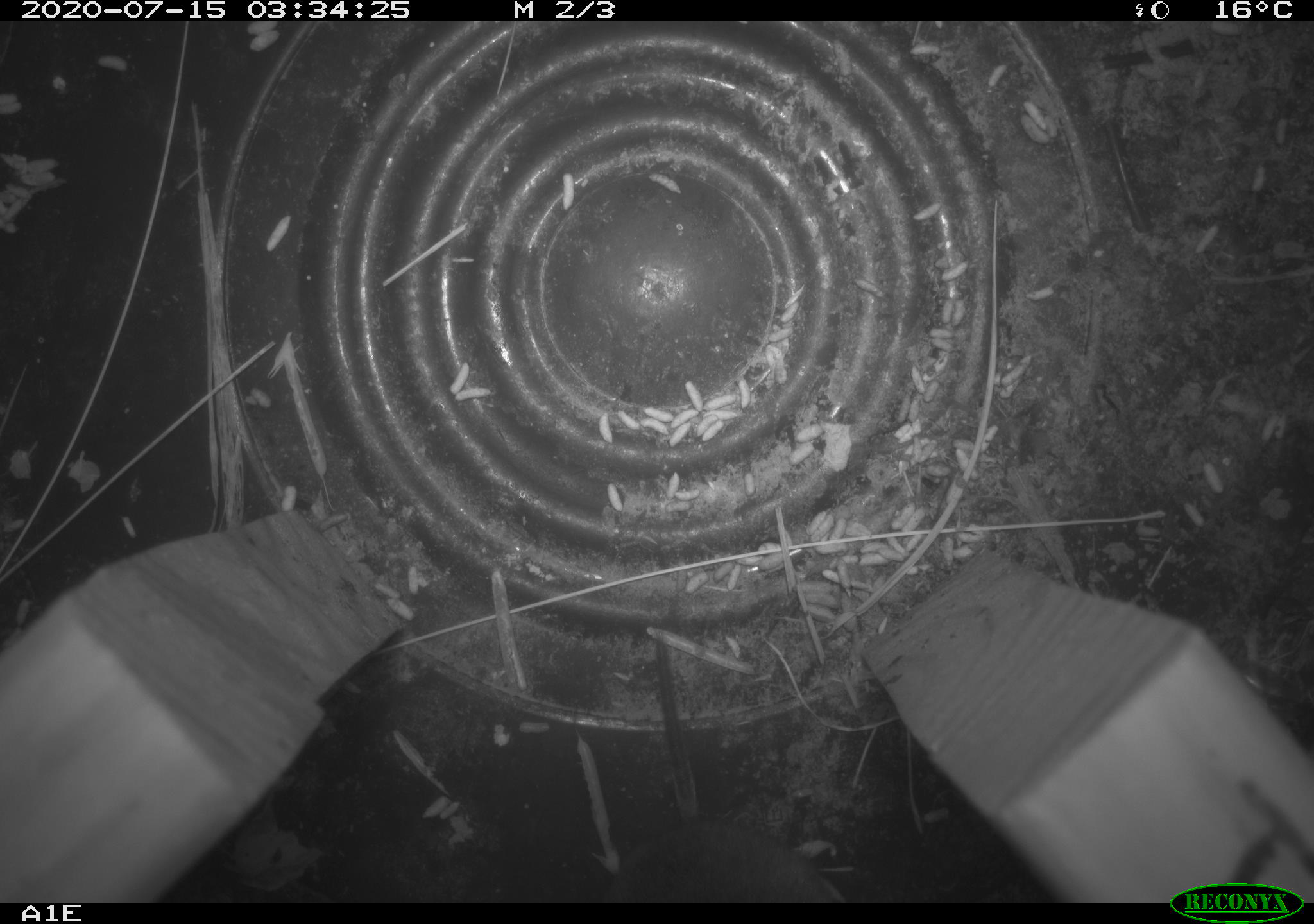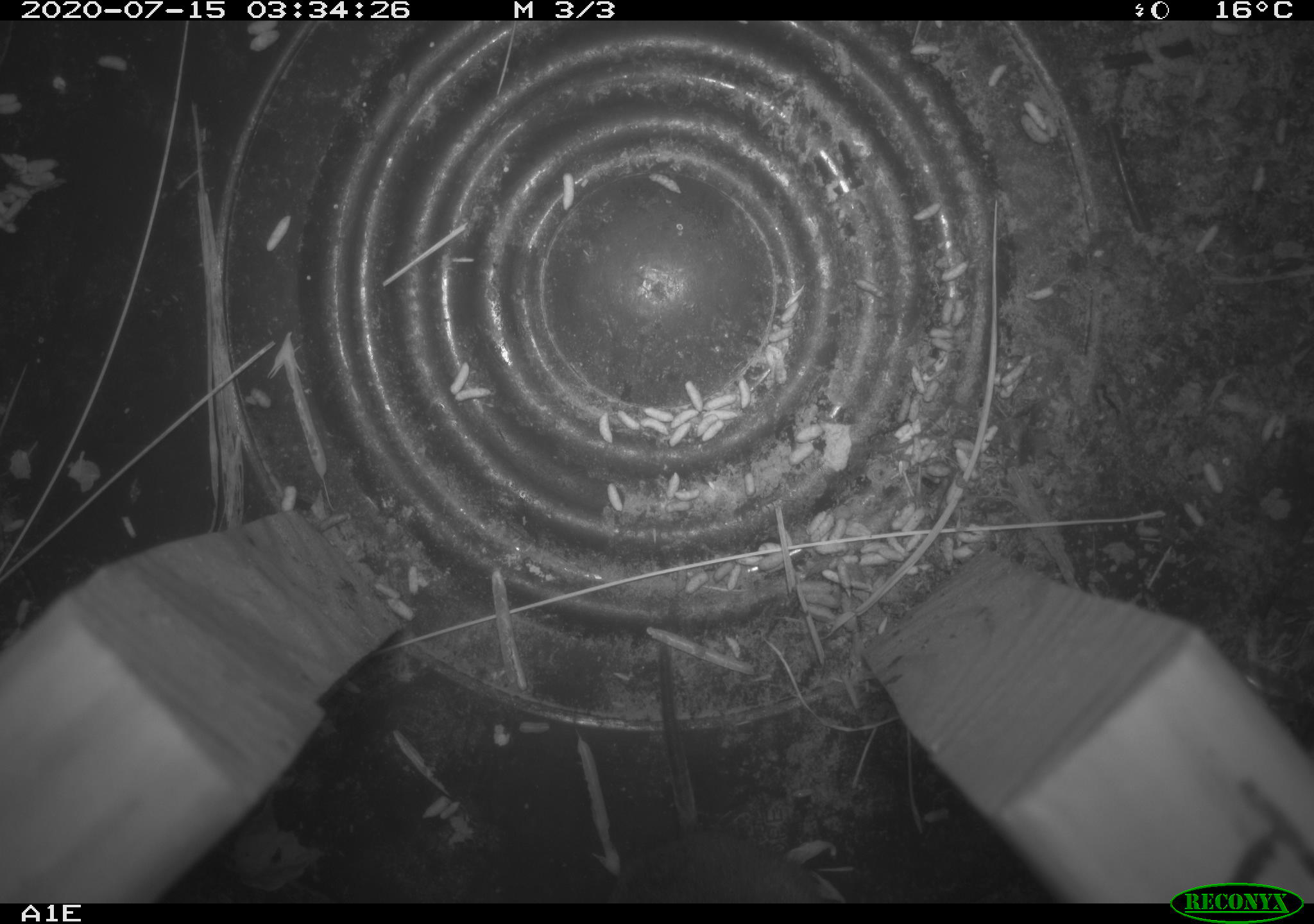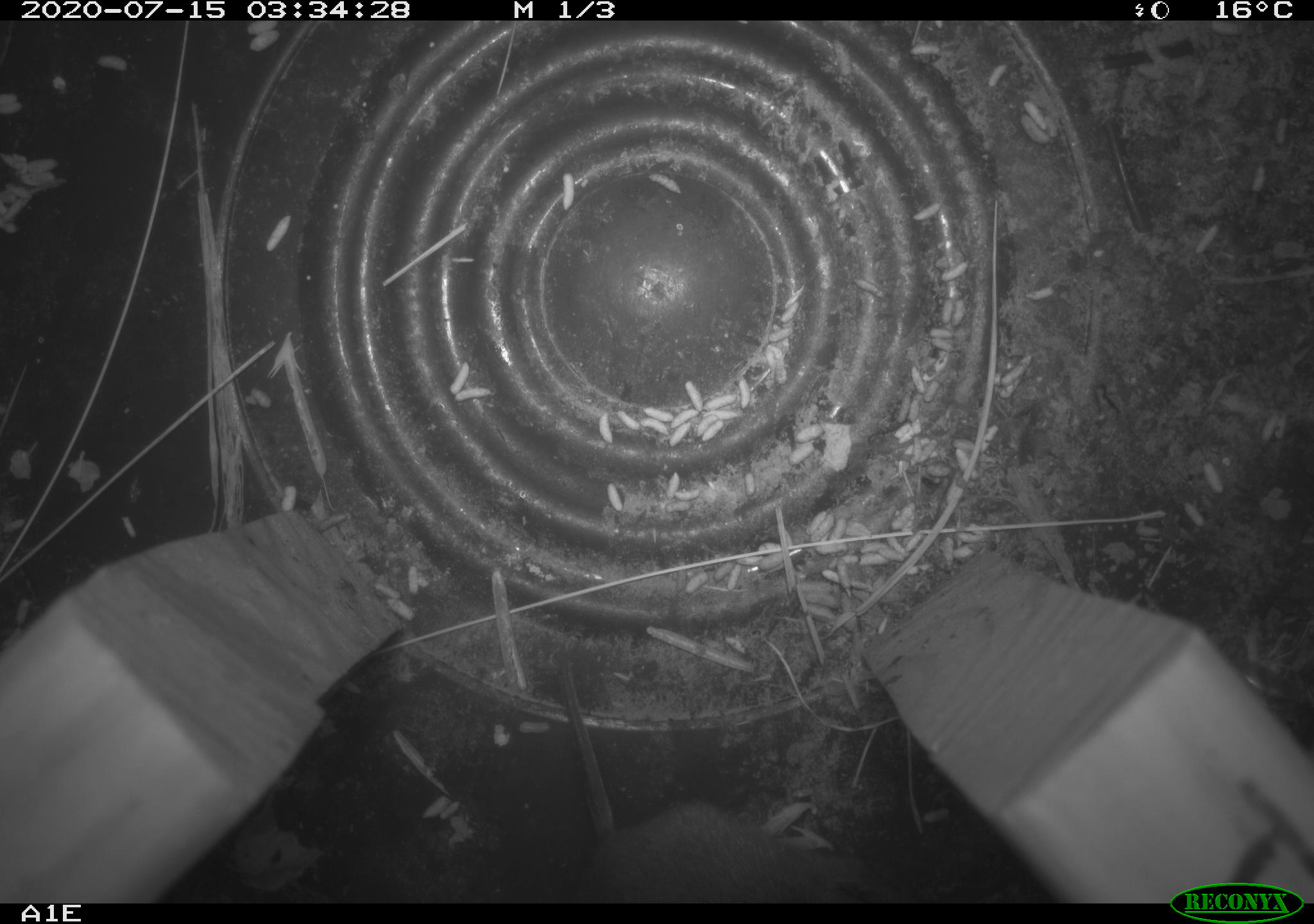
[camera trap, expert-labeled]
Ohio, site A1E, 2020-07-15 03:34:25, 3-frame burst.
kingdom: Animalia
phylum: Chordata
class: Mammalia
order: Rodentia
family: Cricetidae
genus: Microtus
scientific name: Microtus pennsylvanicus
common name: meadow vole